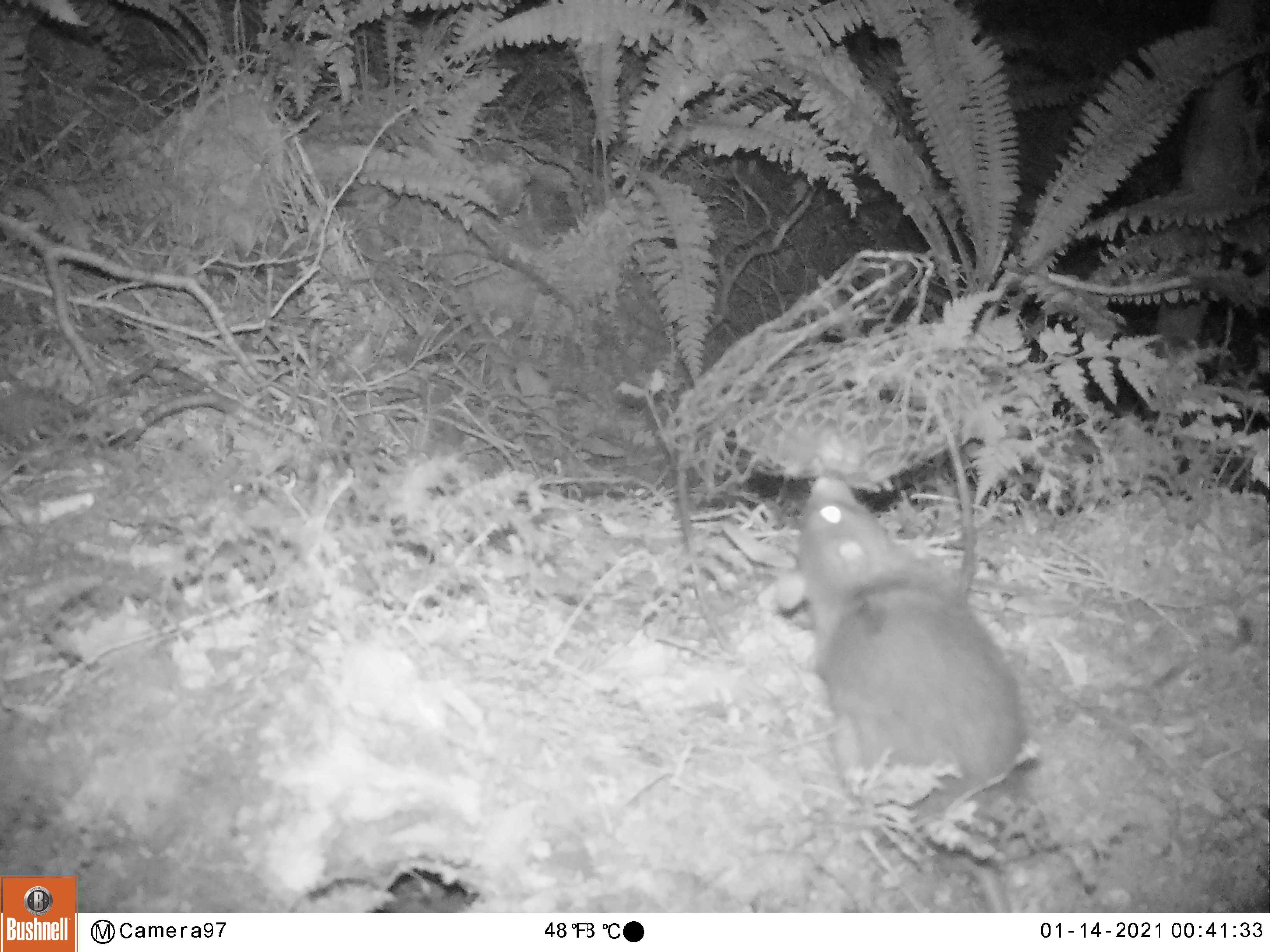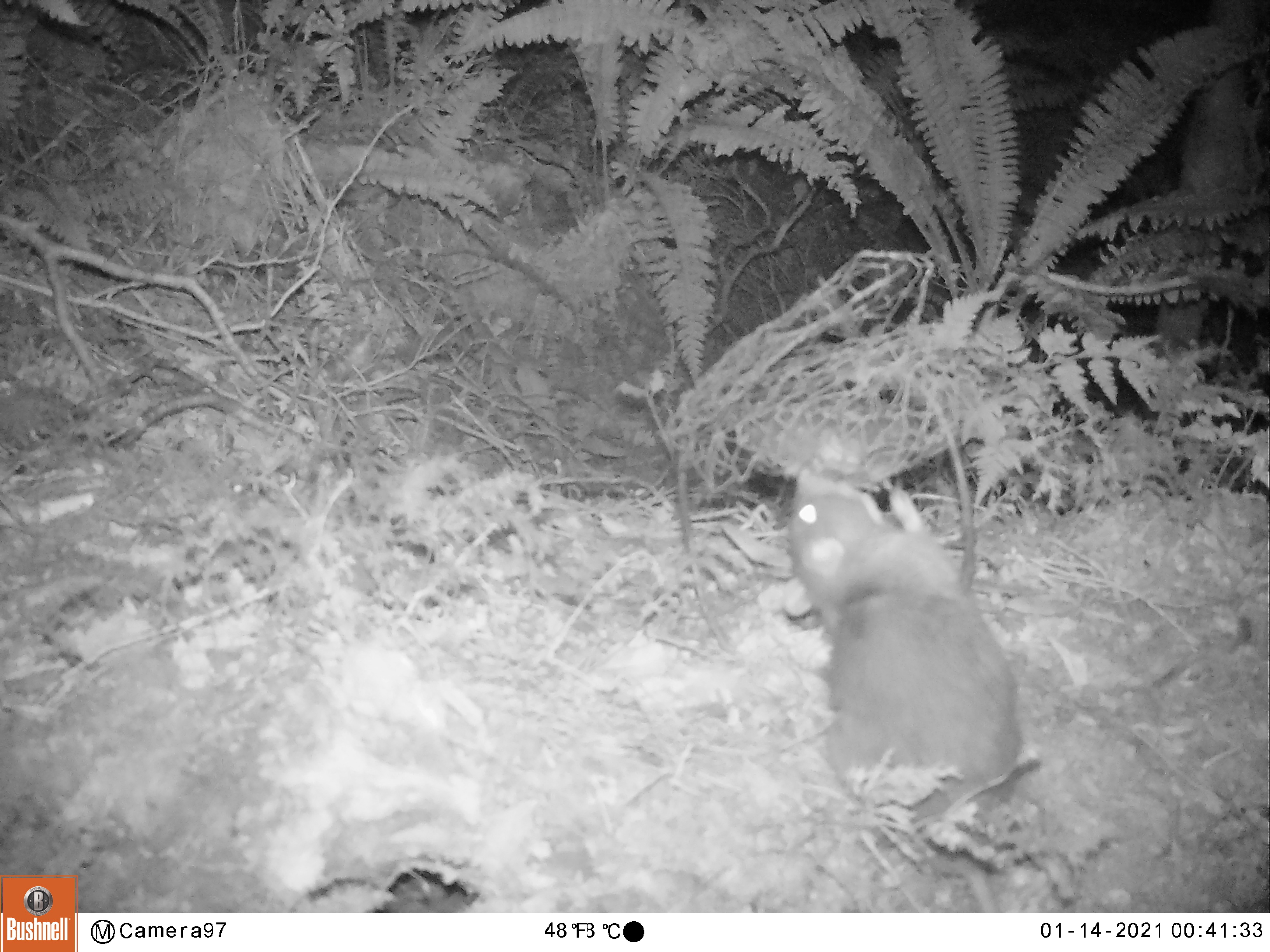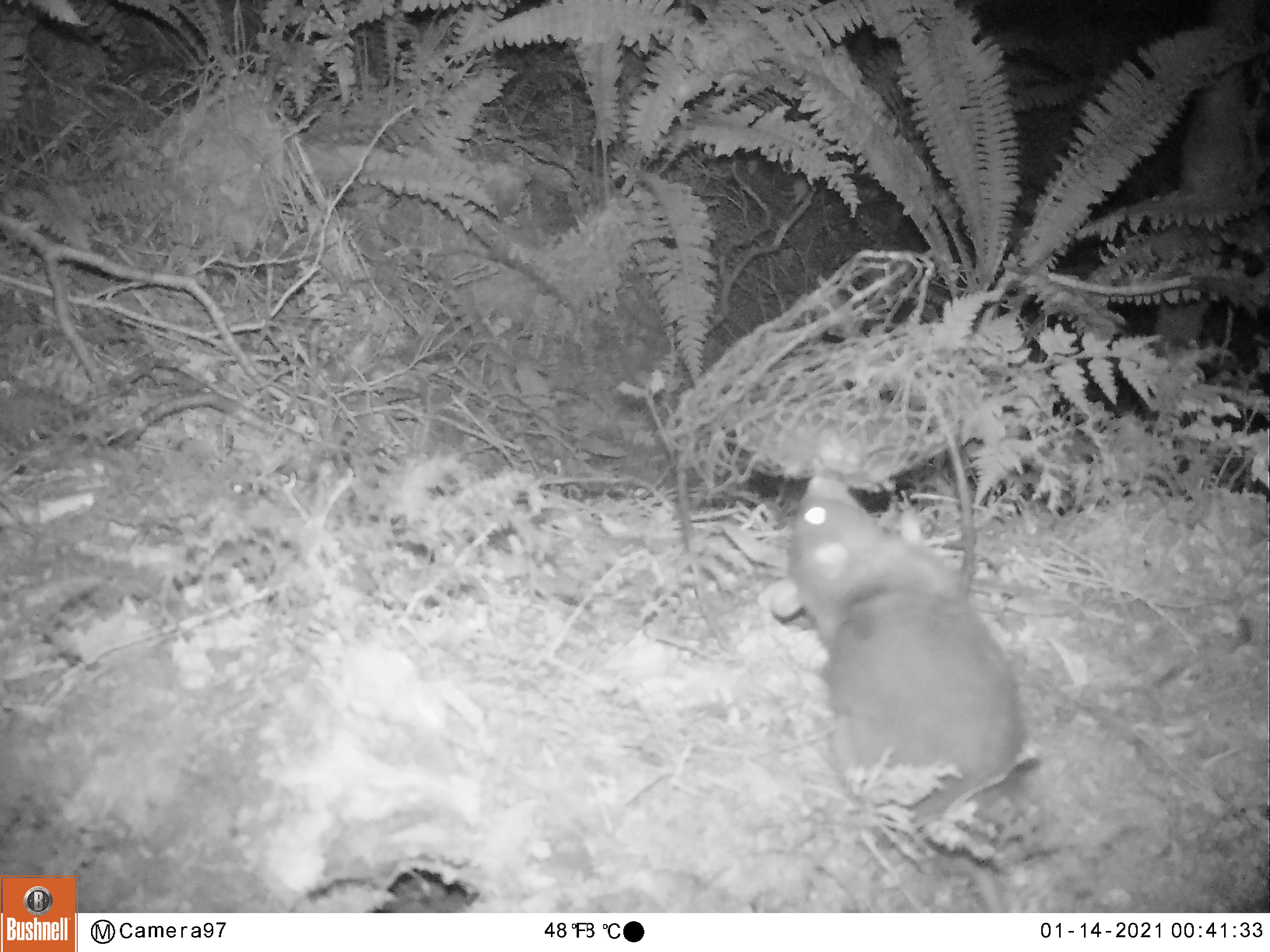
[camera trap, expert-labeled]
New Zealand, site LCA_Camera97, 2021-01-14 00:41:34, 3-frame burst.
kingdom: Animalia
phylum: Chordata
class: Mammalia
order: Rodentia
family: Muridae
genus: Rattus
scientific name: Rattus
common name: rat